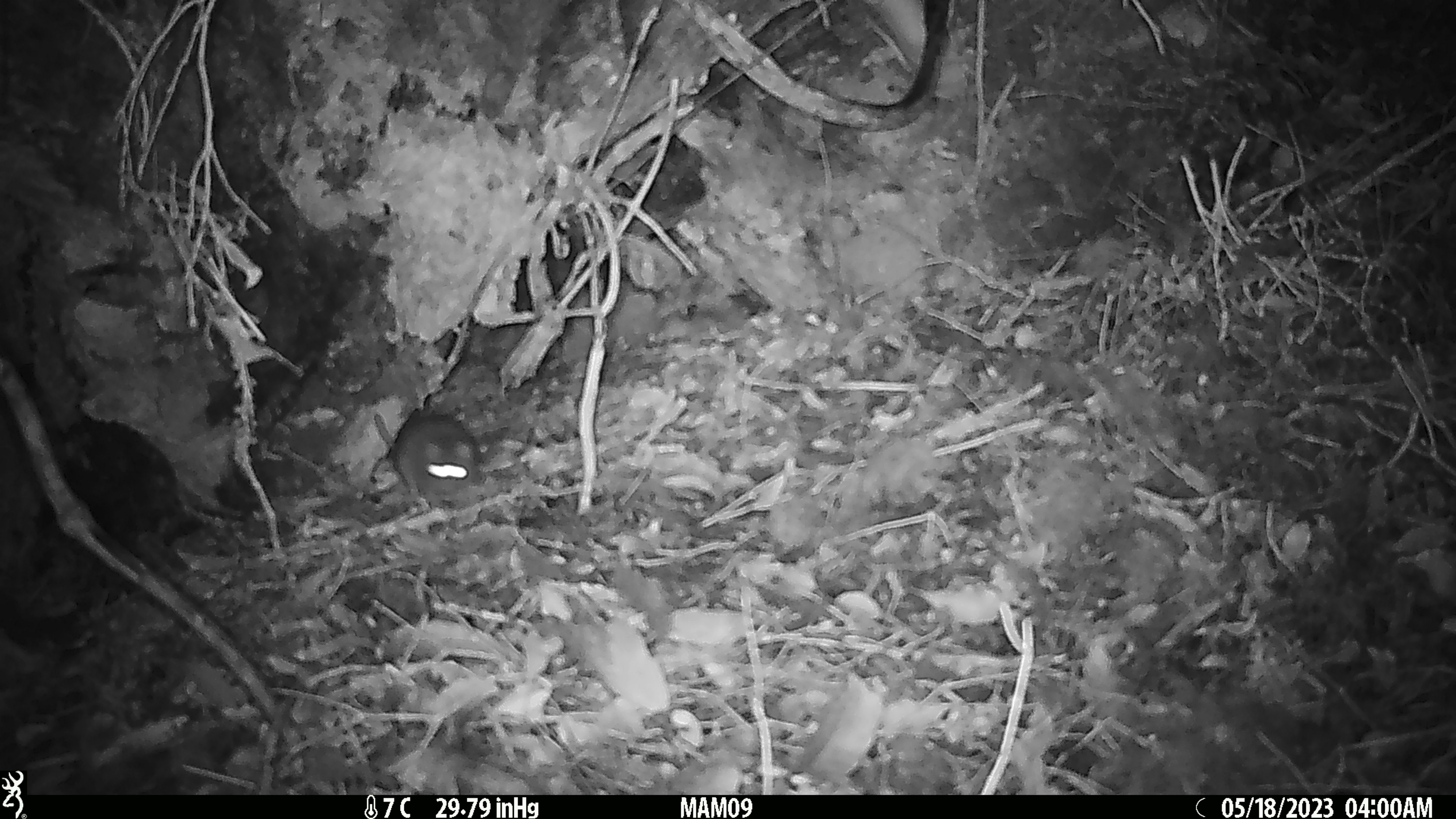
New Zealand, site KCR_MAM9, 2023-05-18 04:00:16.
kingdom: Animalia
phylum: Chordata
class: Mammalia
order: Rodentia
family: Muridae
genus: Rattus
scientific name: Rattus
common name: rat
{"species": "rat (Rattus)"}